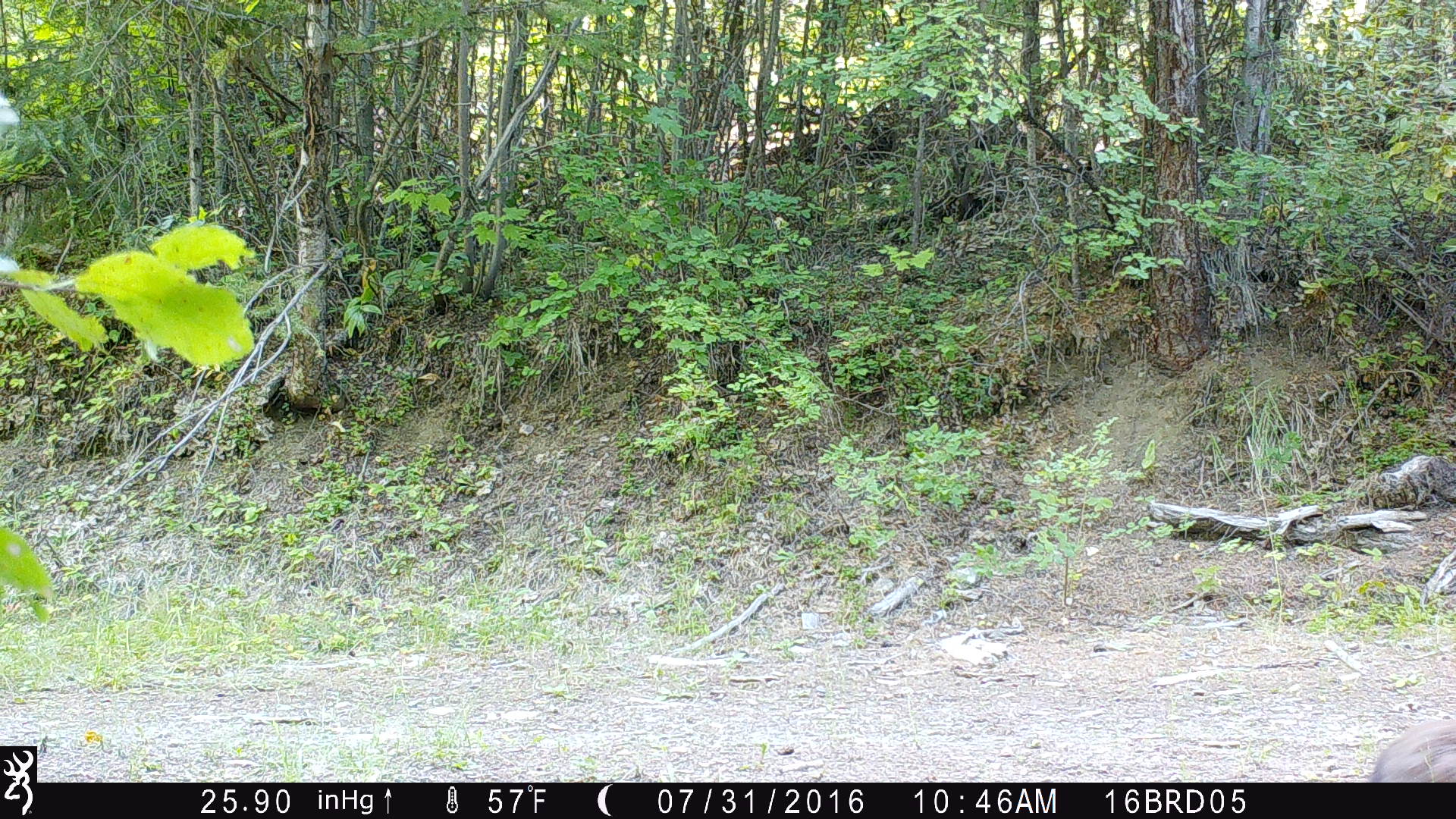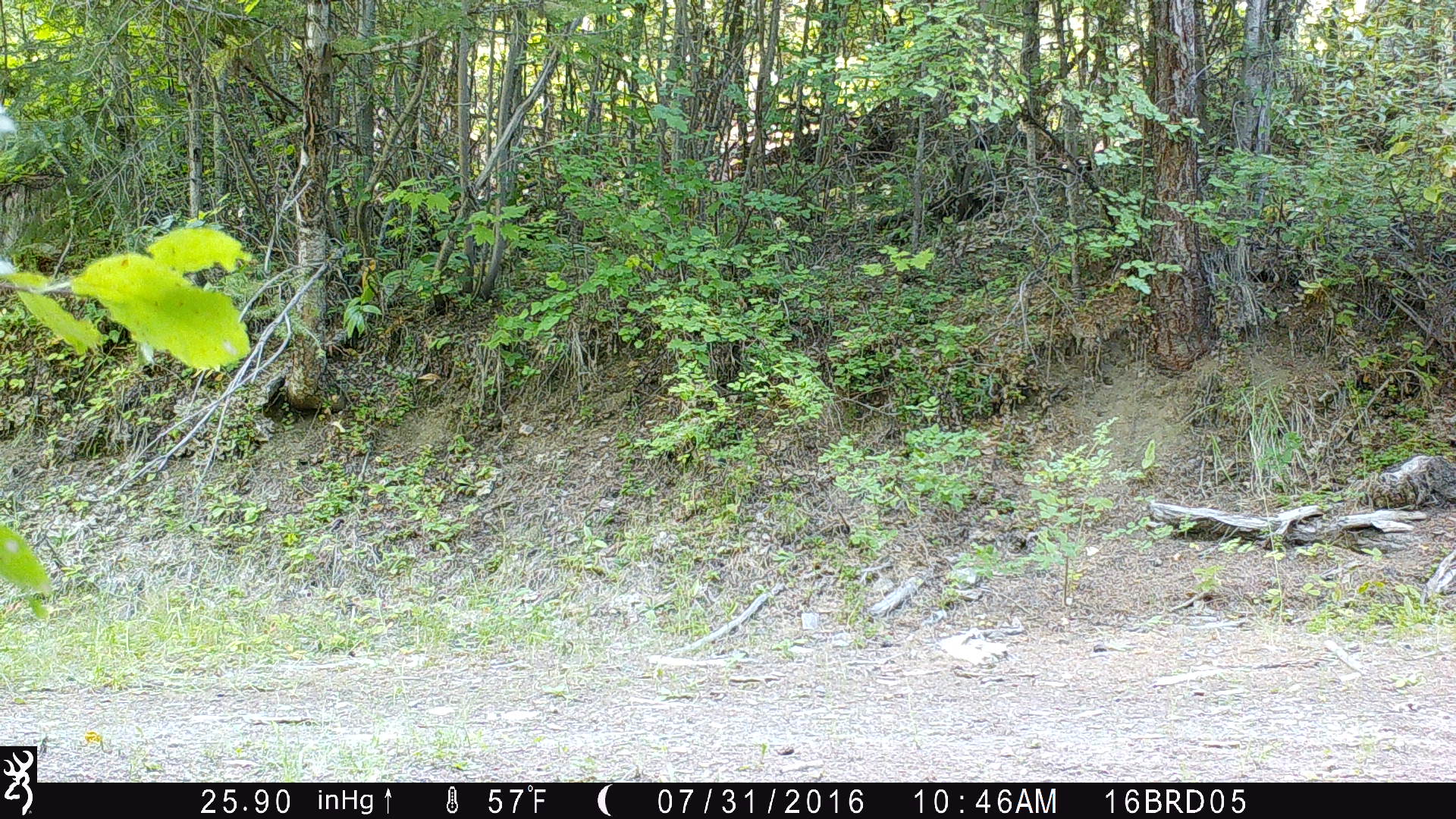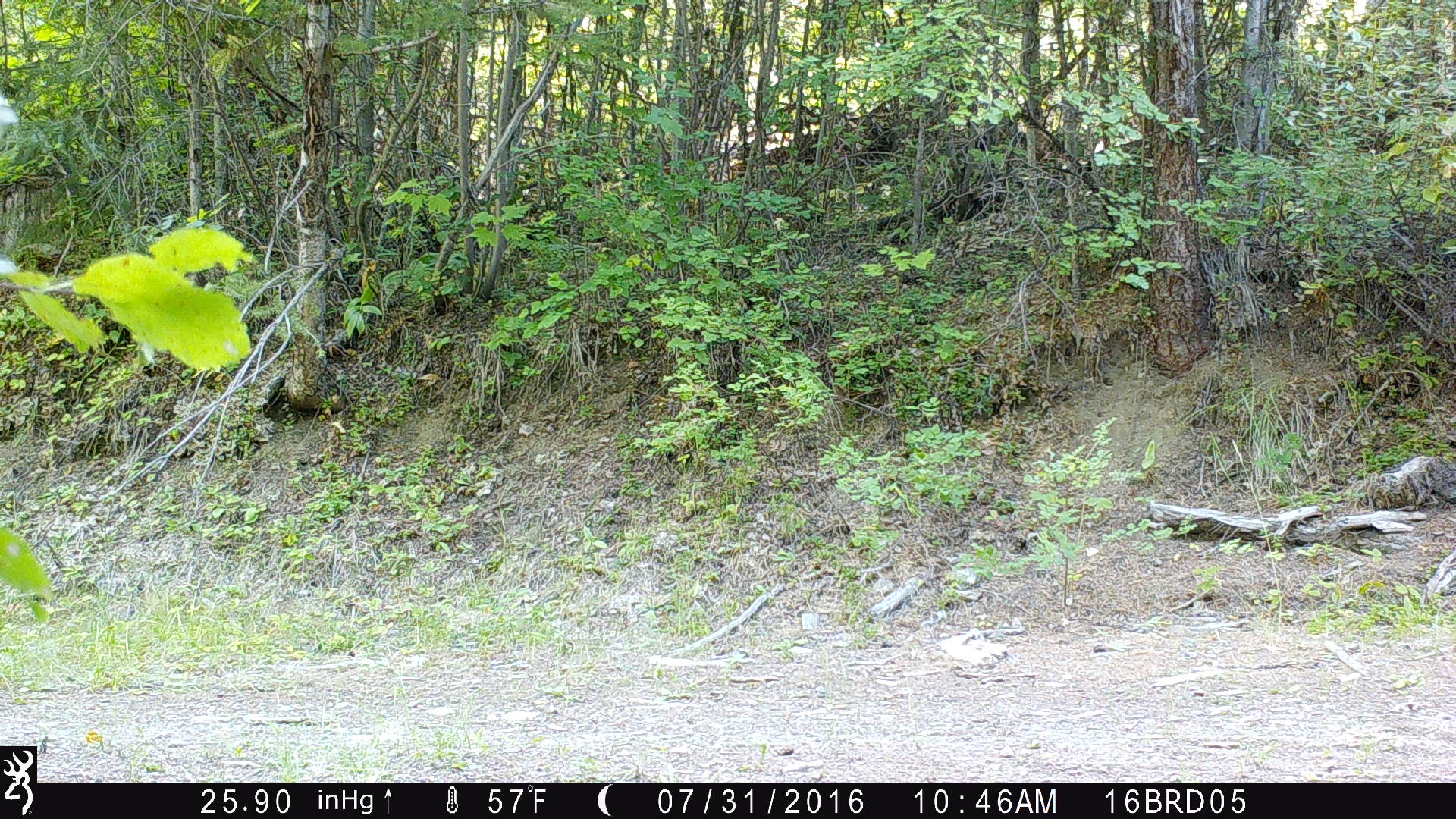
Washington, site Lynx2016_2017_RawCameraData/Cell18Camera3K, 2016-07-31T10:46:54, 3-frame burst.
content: unidentified animal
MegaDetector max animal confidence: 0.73